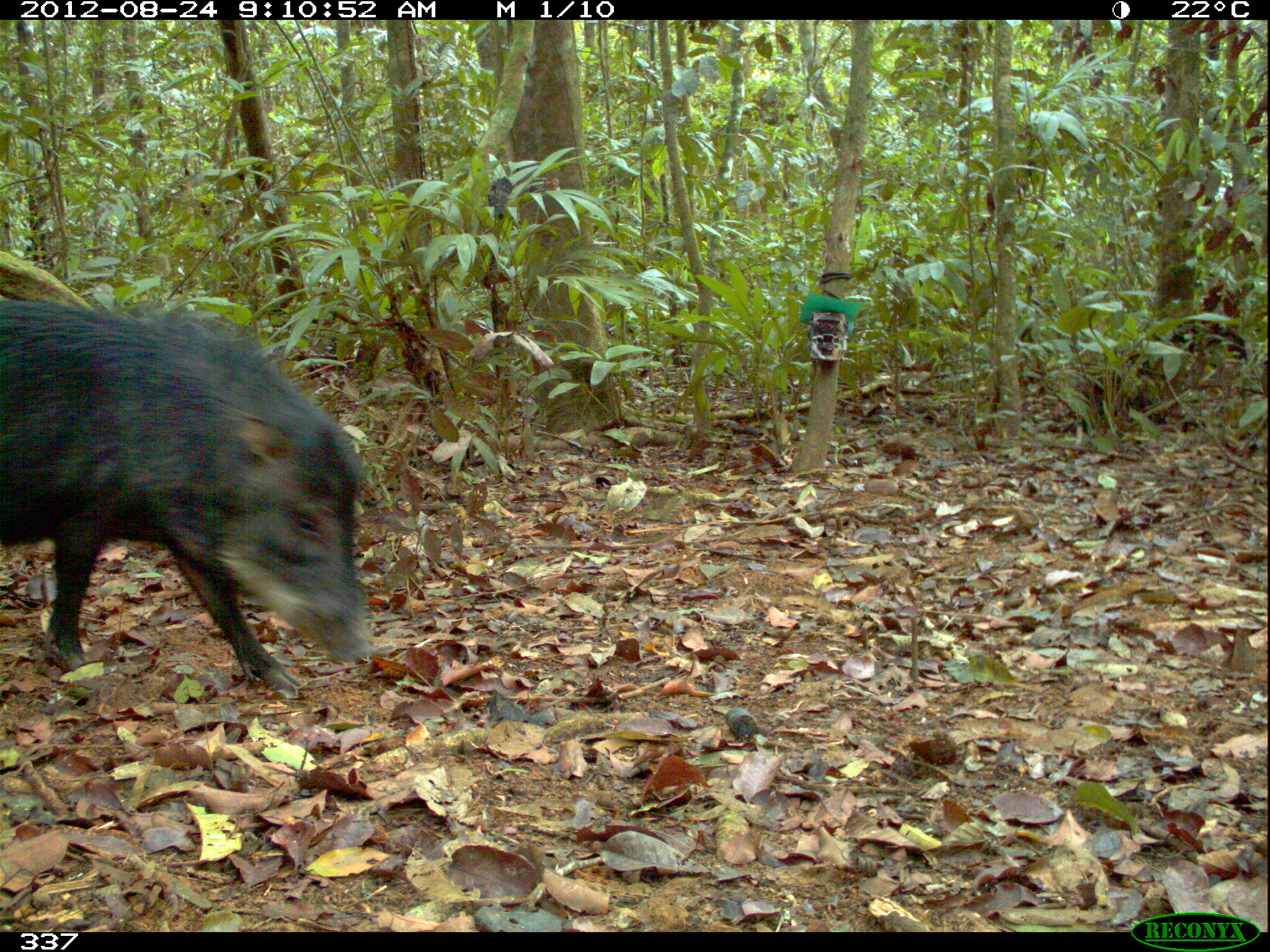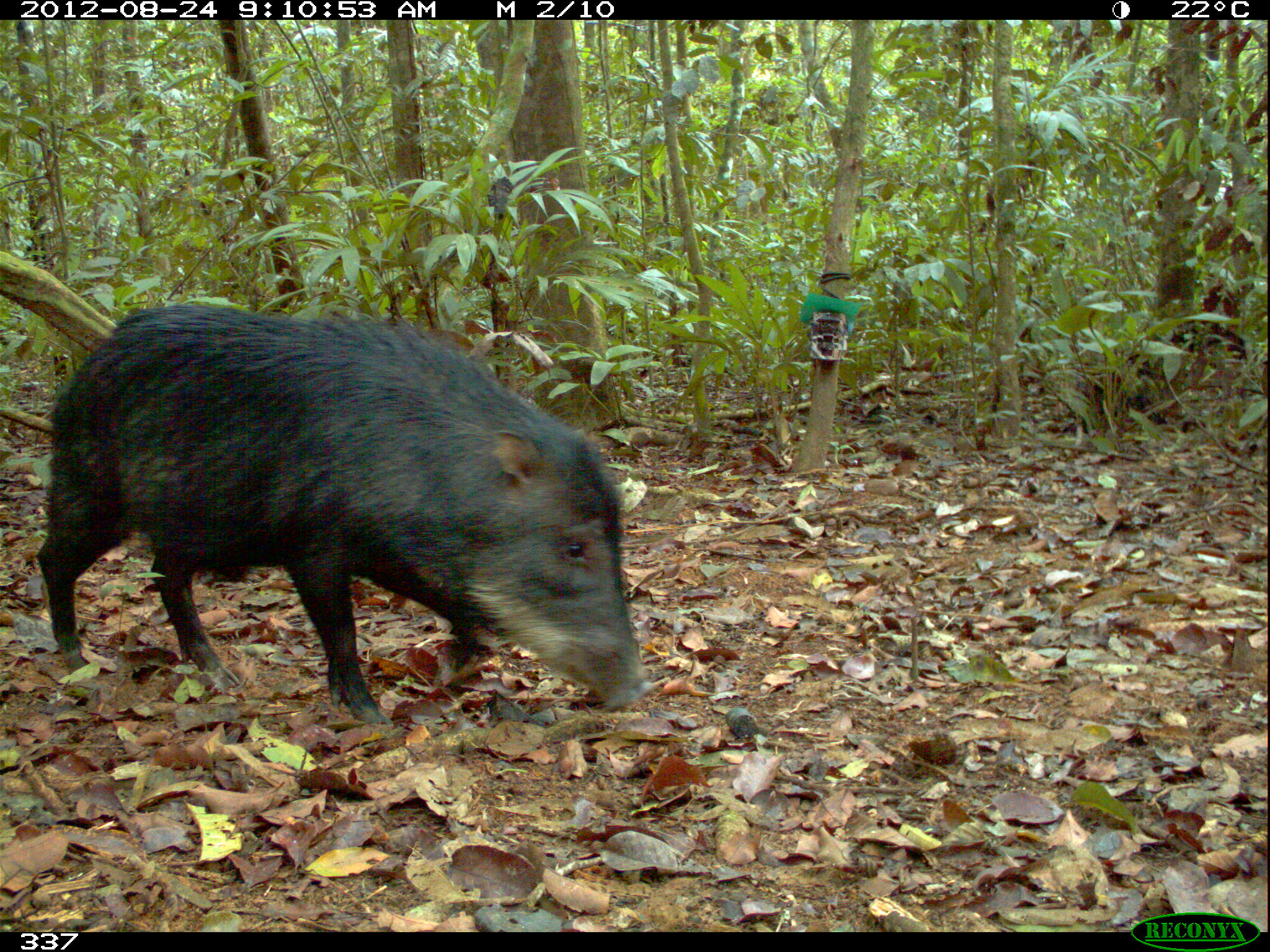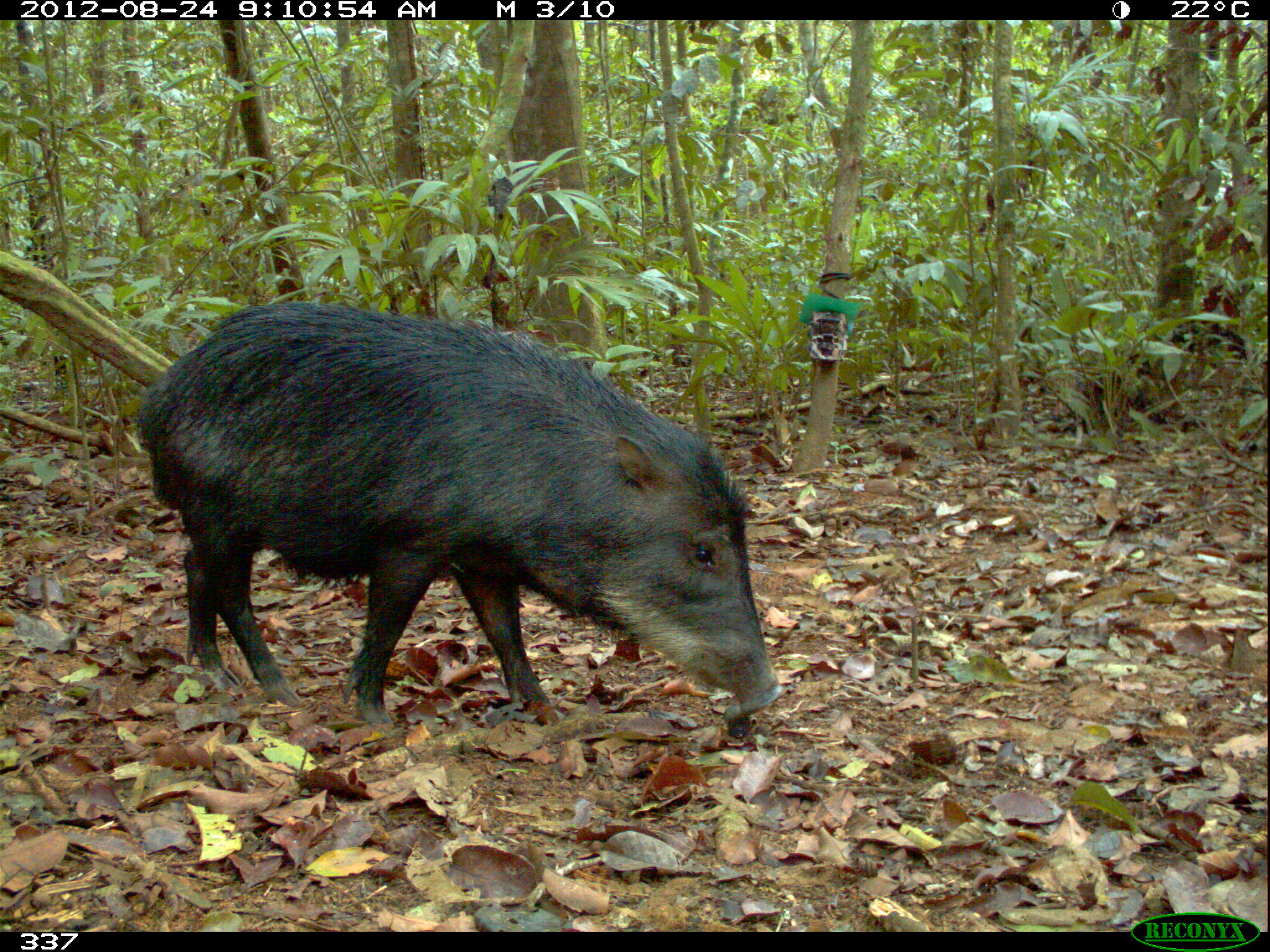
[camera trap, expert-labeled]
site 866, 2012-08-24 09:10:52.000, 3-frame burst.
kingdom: Animalia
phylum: Chordata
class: Mammalia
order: Artiodactyla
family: Tayassuidae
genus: Tayassu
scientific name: Tayassu pecari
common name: white-lipped peccary